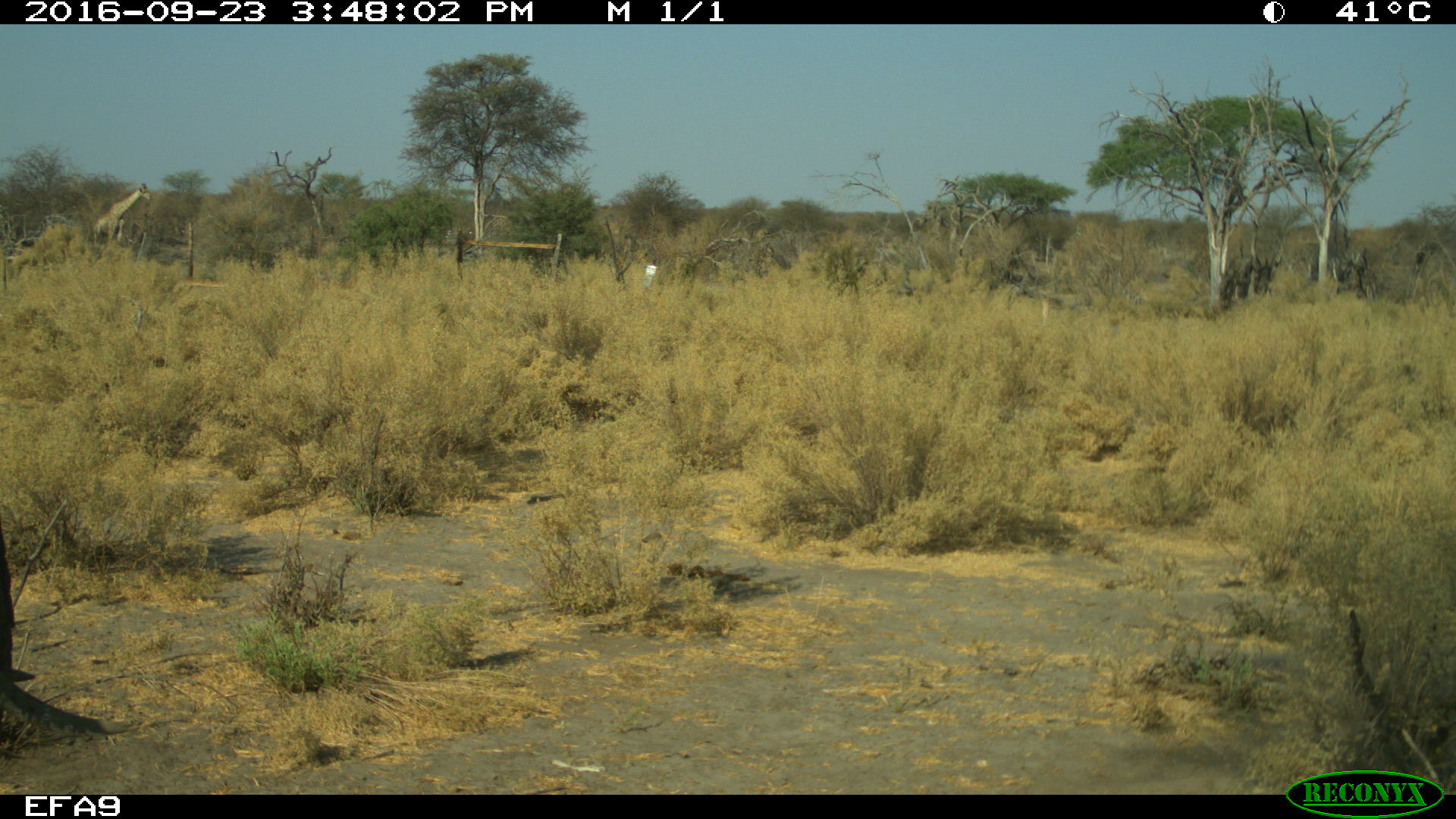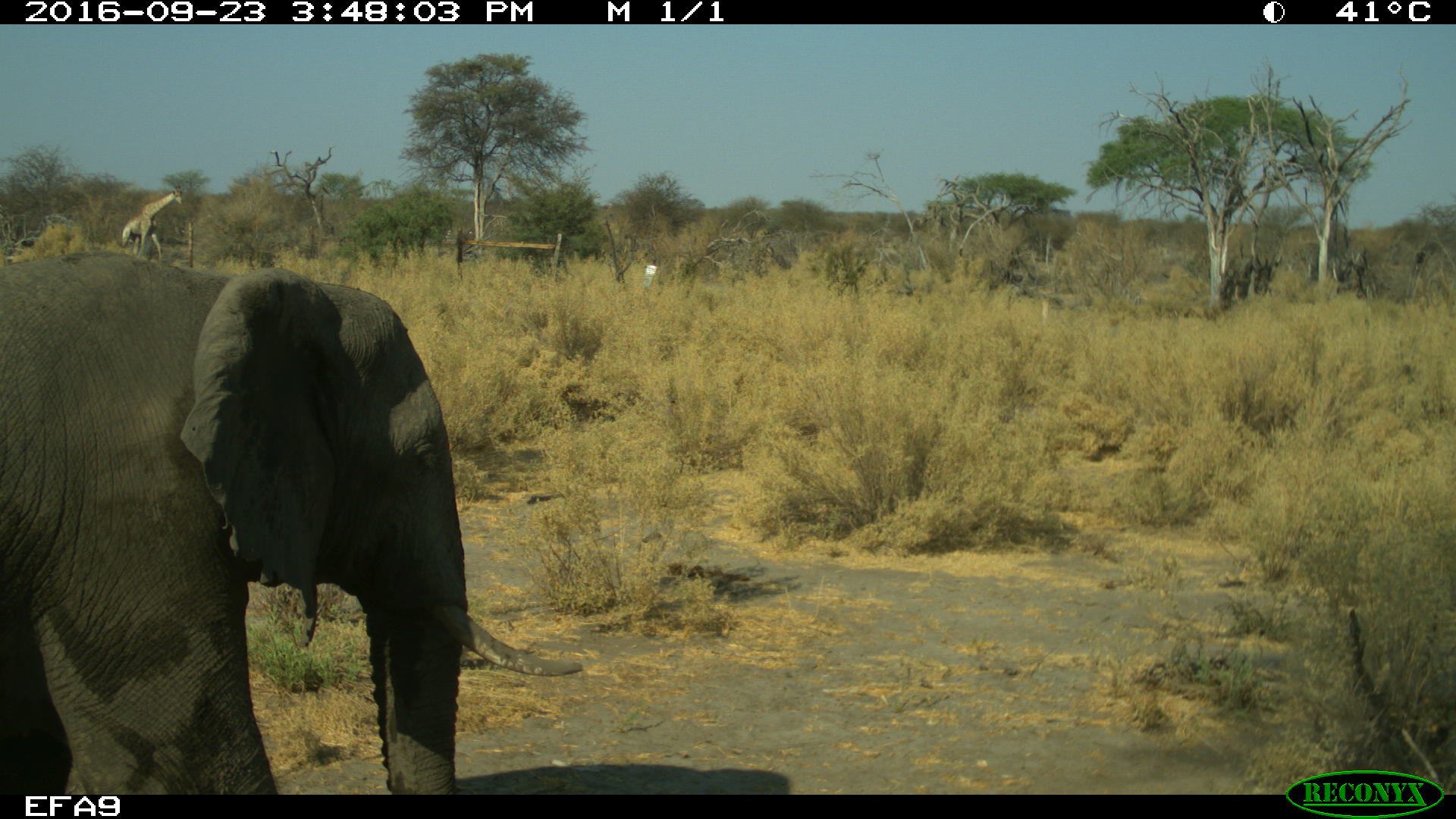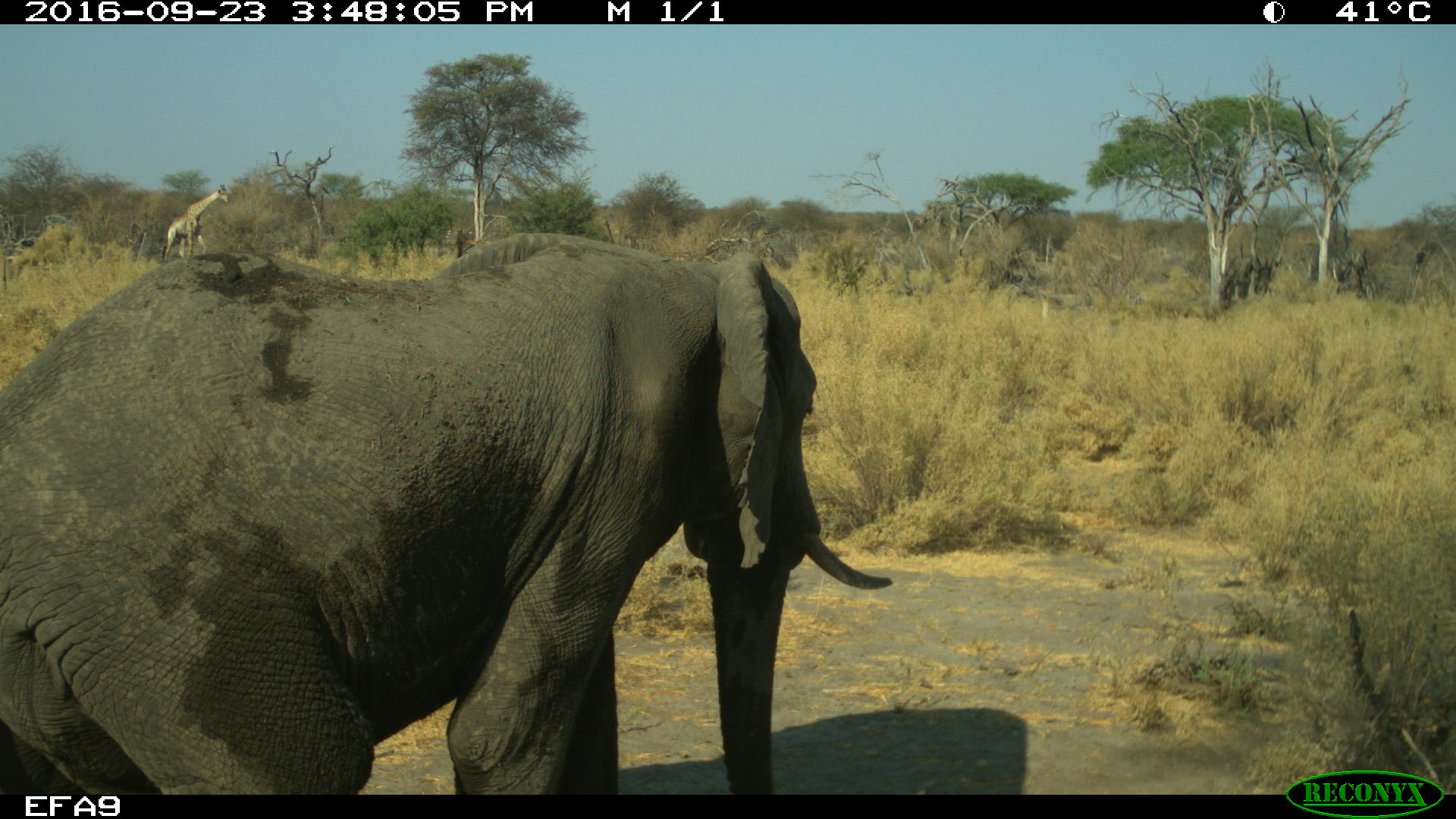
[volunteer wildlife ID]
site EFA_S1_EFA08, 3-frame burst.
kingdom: Animalia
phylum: Chordata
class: Mammalia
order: Proboscidea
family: Elephantidae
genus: Loxodonta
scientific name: Loxodonta africana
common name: african bush elephant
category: elephant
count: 1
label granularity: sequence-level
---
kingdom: Animalia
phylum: Chordata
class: Mammalia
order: Artiodactyla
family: Giraffidae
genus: Giraffa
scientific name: Giraffa camelopardalis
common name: giraffe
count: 1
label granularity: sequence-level